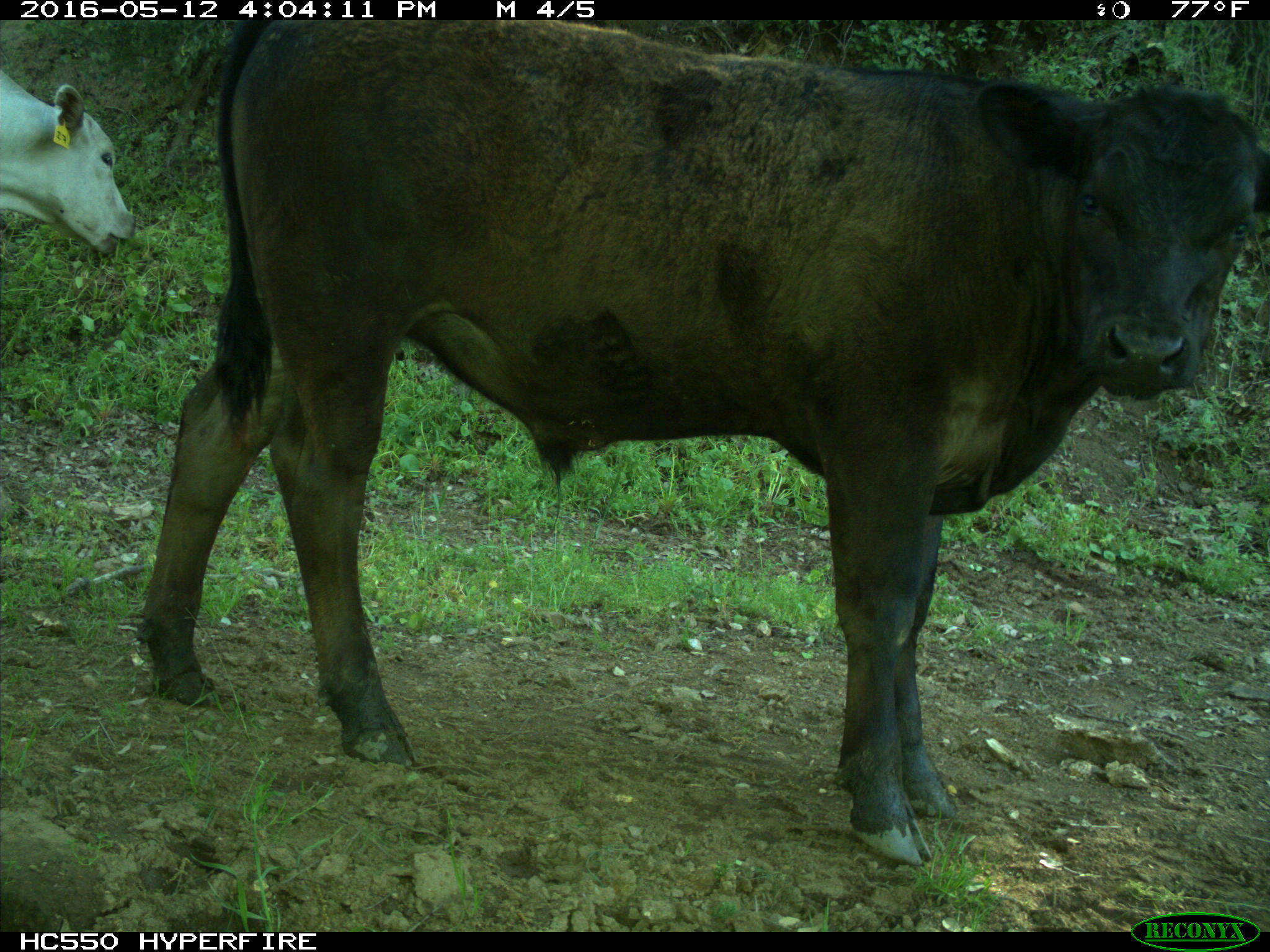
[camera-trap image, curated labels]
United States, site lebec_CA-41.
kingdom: Animalia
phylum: Chordata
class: Mammalia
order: Artiodactyla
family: Bovidae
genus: Bos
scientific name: Bos taurus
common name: domestic cow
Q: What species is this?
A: Bos taurus (domestic cow).